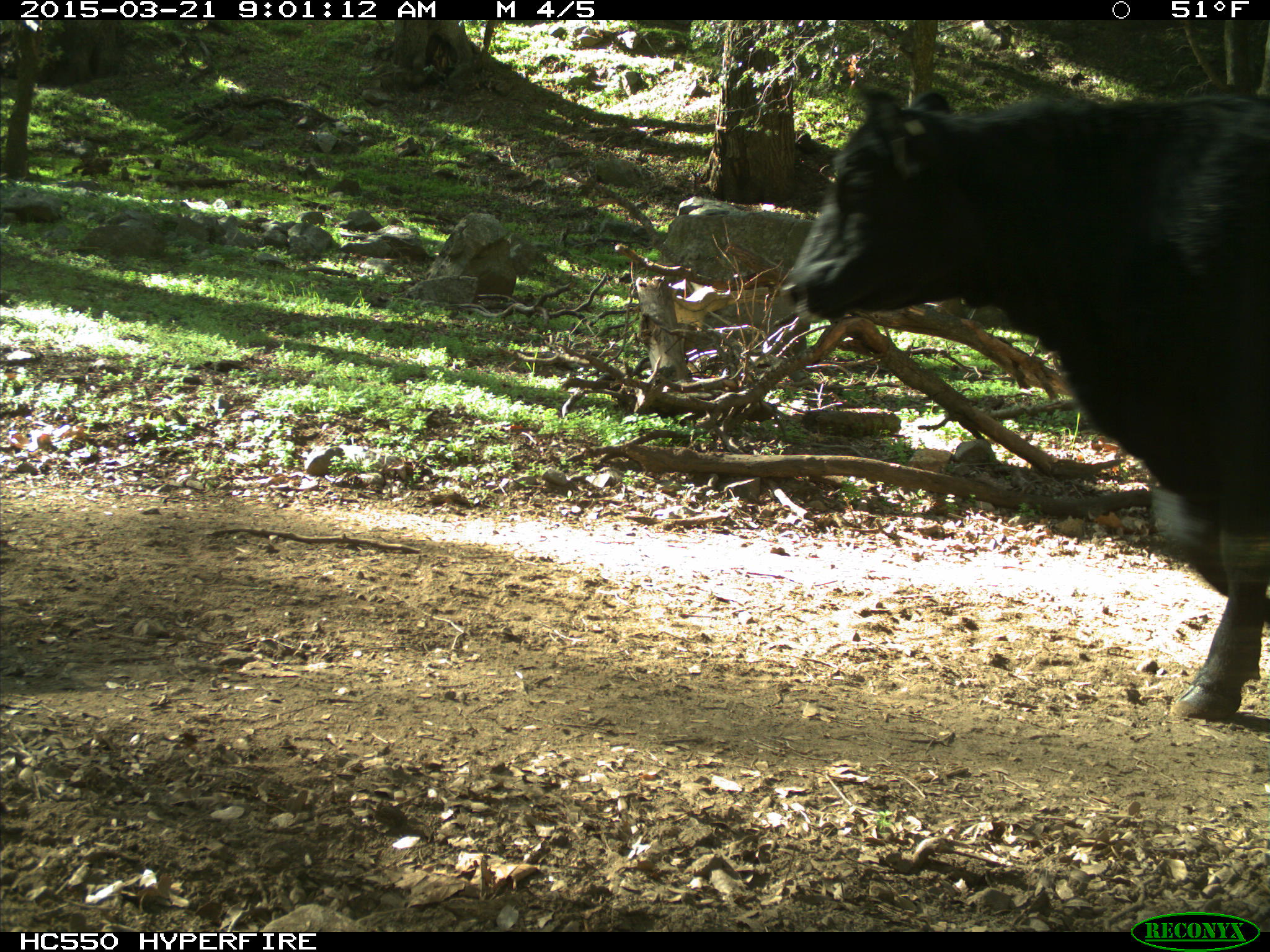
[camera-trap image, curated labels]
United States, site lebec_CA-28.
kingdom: Animalia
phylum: Chordata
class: Mammalia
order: Artiodactyla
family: Bovidae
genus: Bos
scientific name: Bos taurus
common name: domestic cow